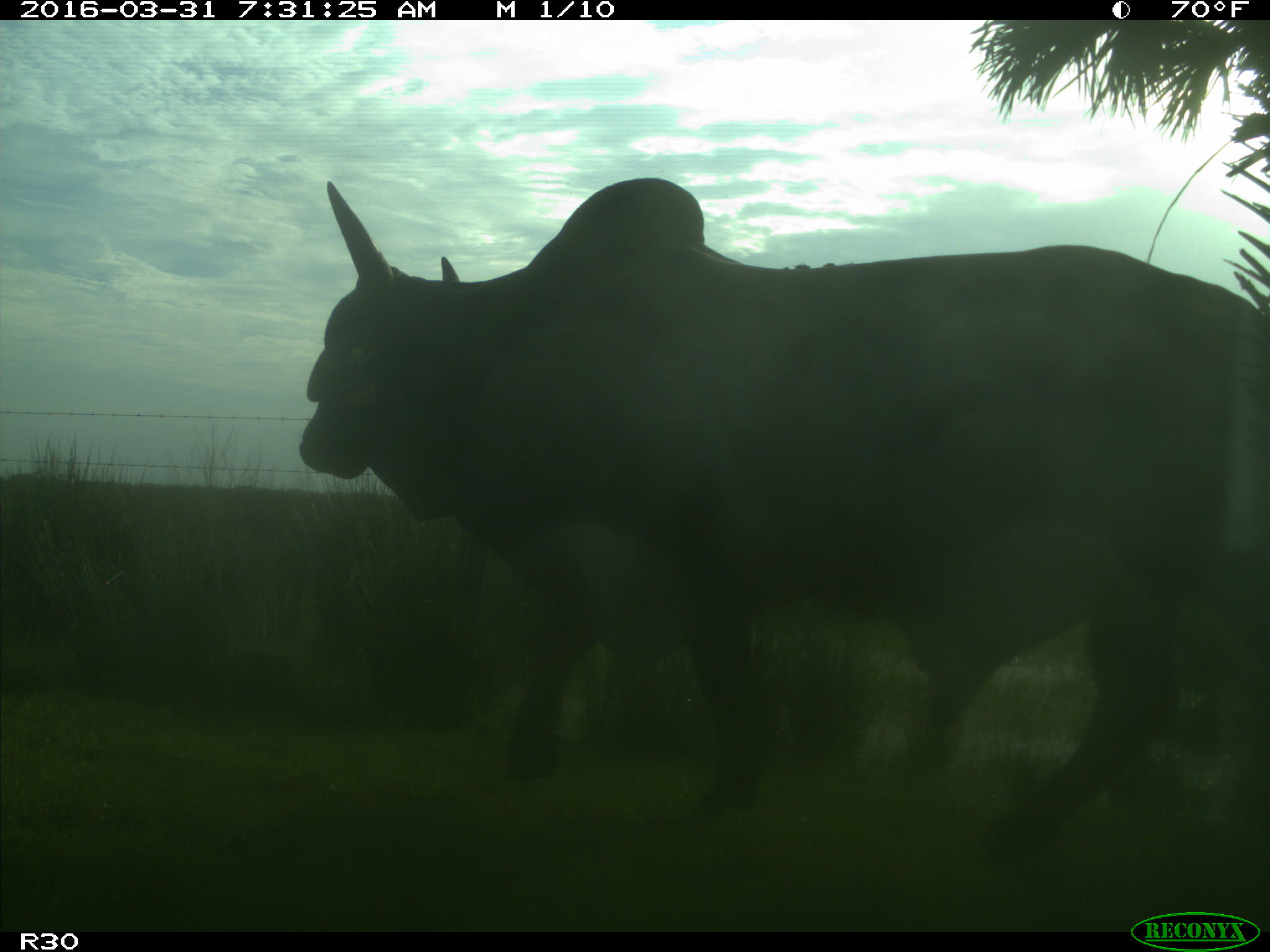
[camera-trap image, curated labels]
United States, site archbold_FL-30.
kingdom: Animalia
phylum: Chordata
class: Mammalia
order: Artiodactyla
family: Bovidae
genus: Bos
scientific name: Bos taurus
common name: domestic cow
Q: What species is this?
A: Bos taurus (domestic cow).